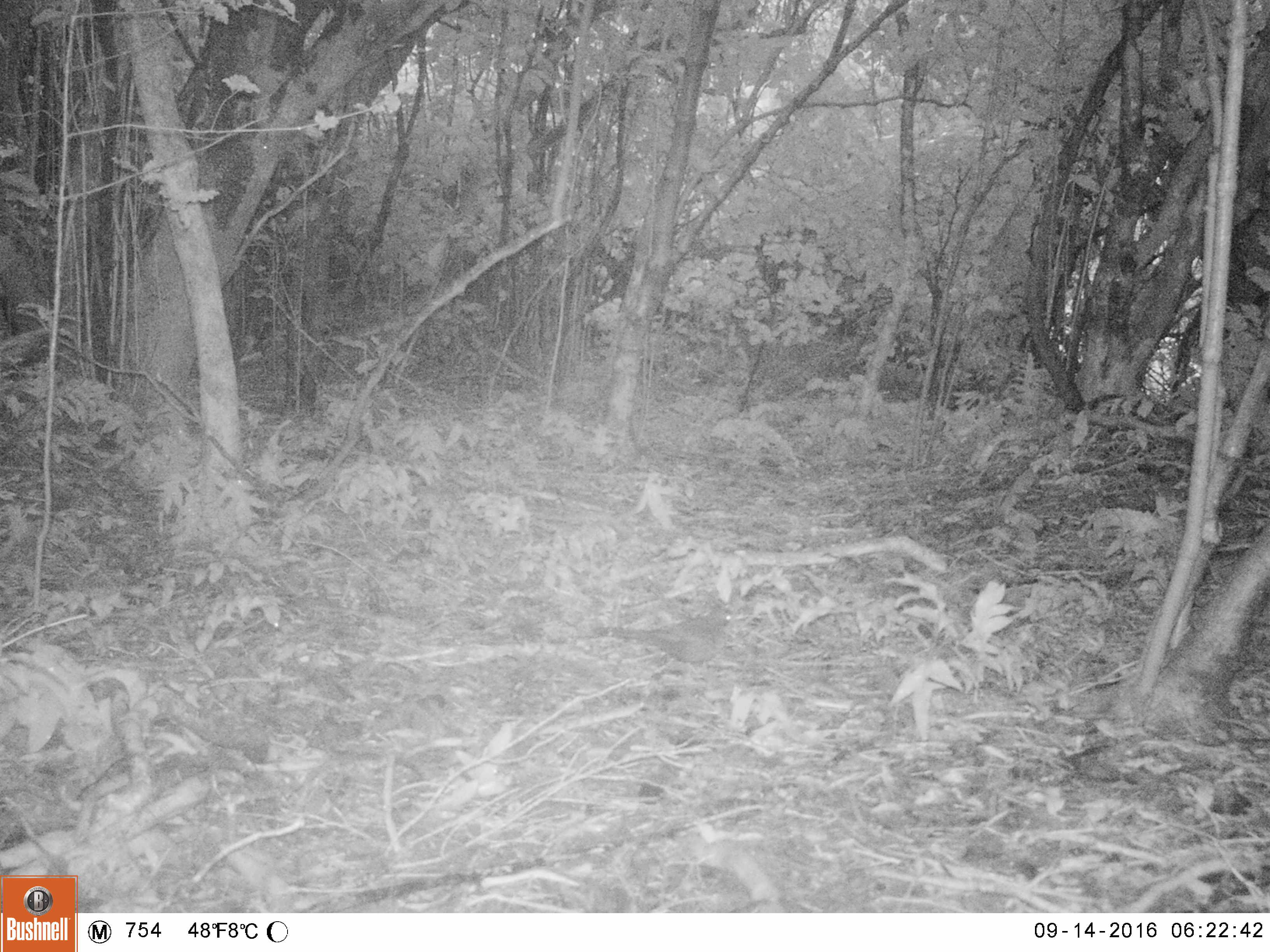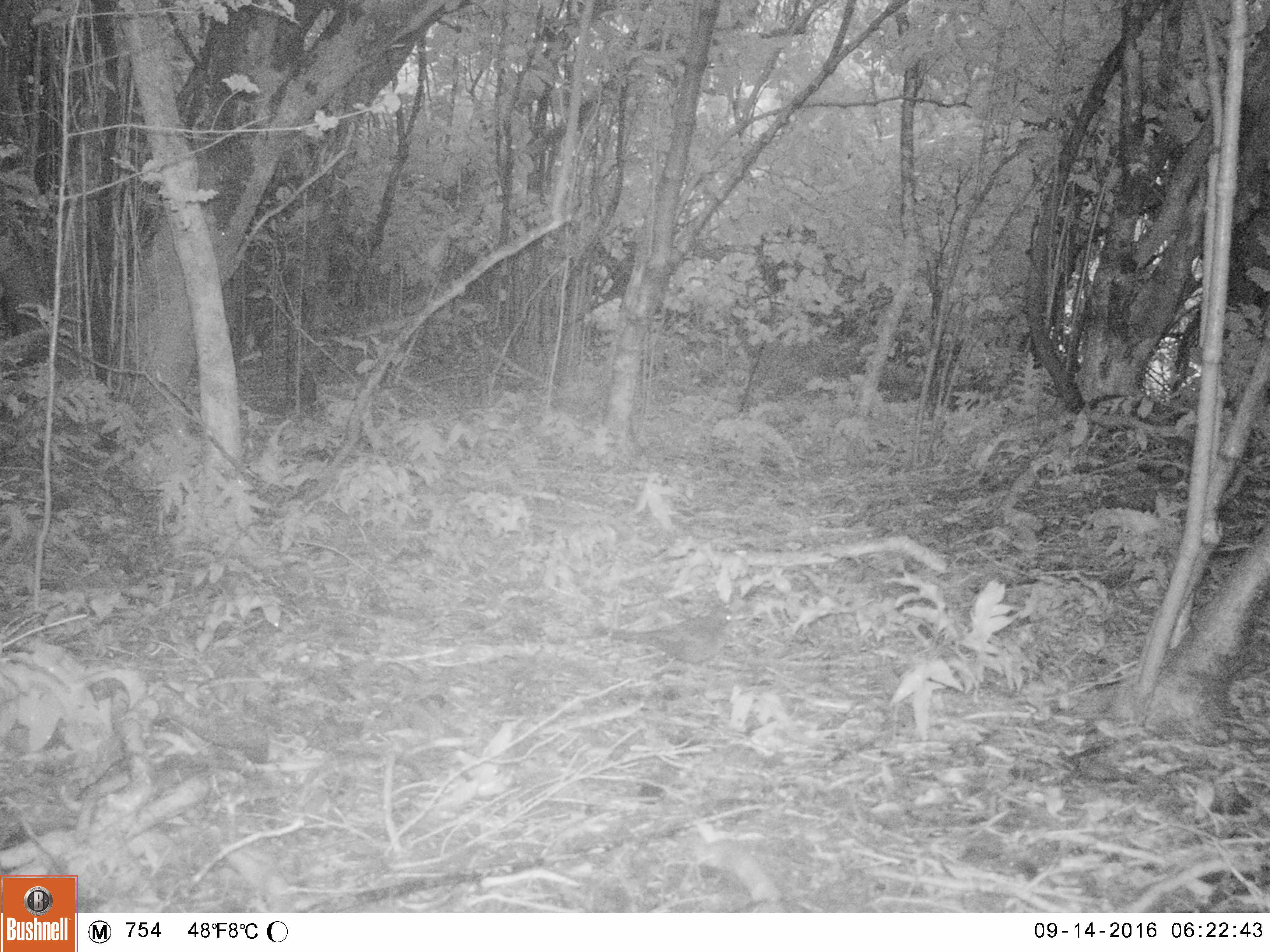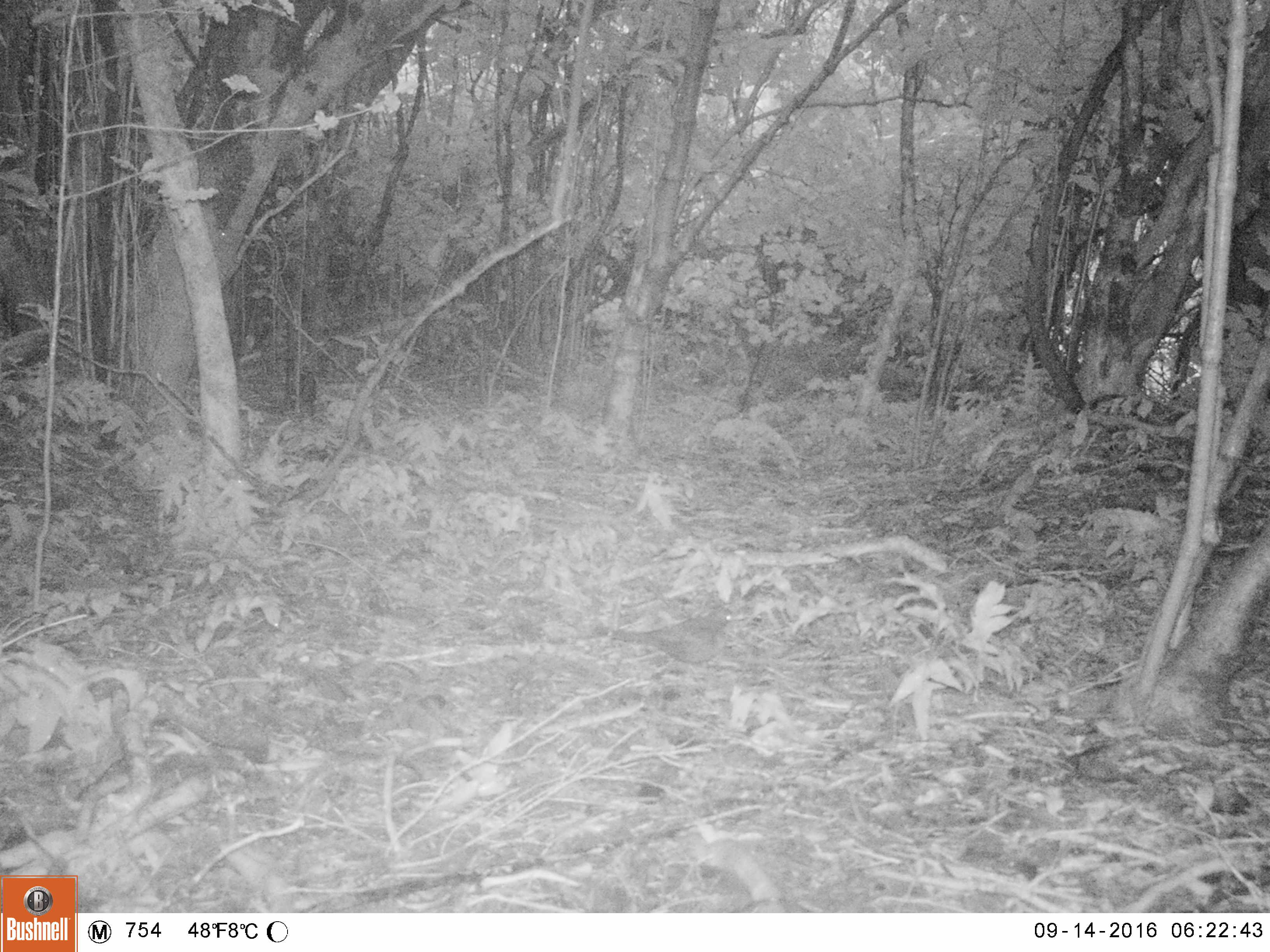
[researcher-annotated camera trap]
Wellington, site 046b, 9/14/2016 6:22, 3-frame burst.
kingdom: Animalia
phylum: Chordata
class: Aves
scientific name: Aves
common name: bird